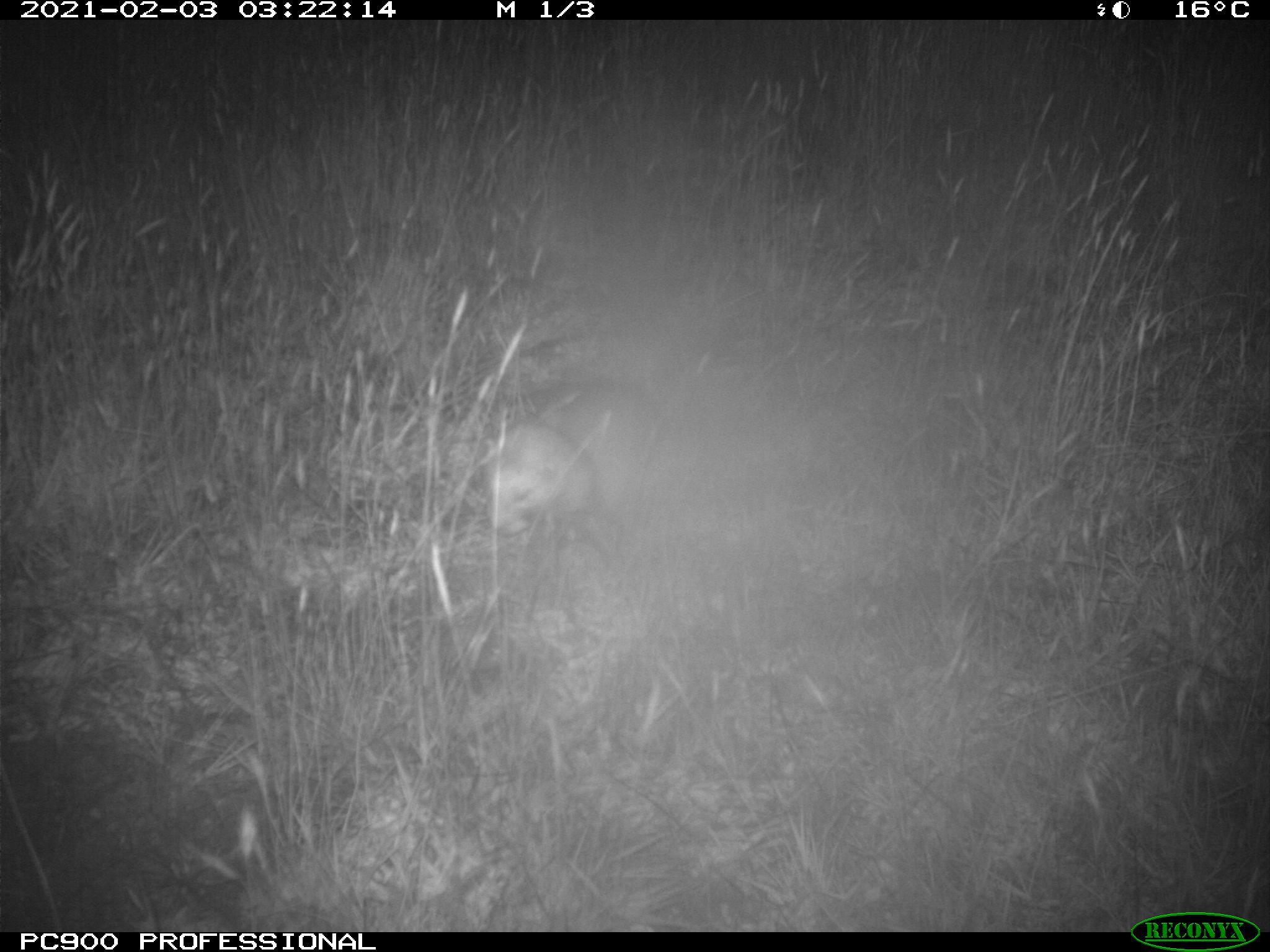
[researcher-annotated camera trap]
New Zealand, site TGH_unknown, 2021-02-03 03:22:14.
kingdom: Animalia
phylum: Chordata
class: Mammalia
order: Carnivora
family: Mustelidae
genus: Mustela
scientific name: Mustela furo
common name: ferret